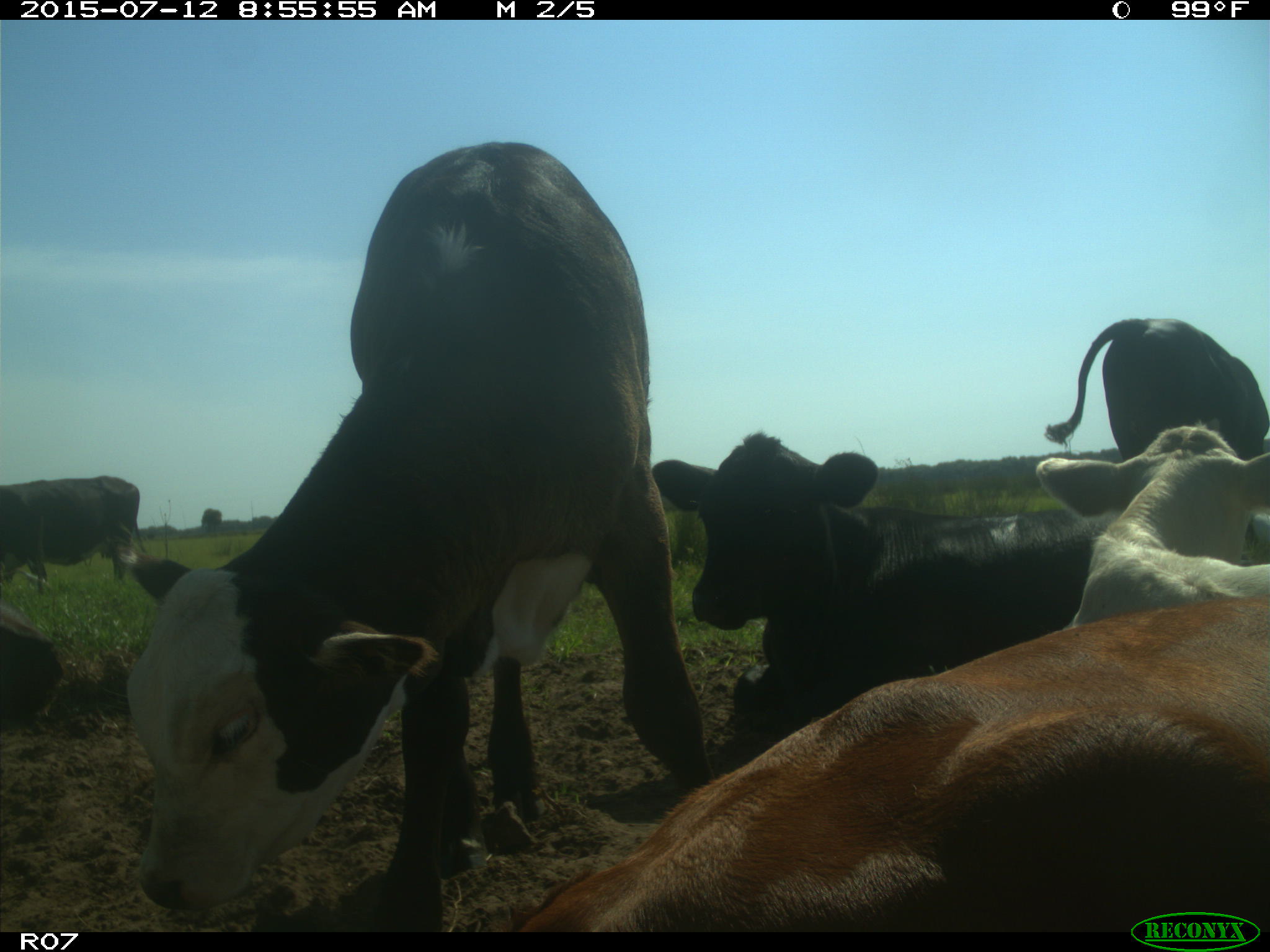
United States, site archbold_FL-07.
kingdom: Animalia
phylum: Chordata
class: Mammalia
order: Artiodactyla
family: Bovidae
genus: Bos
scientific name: Bos taurus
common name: domestic cow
Bos taurus (domestic cow).